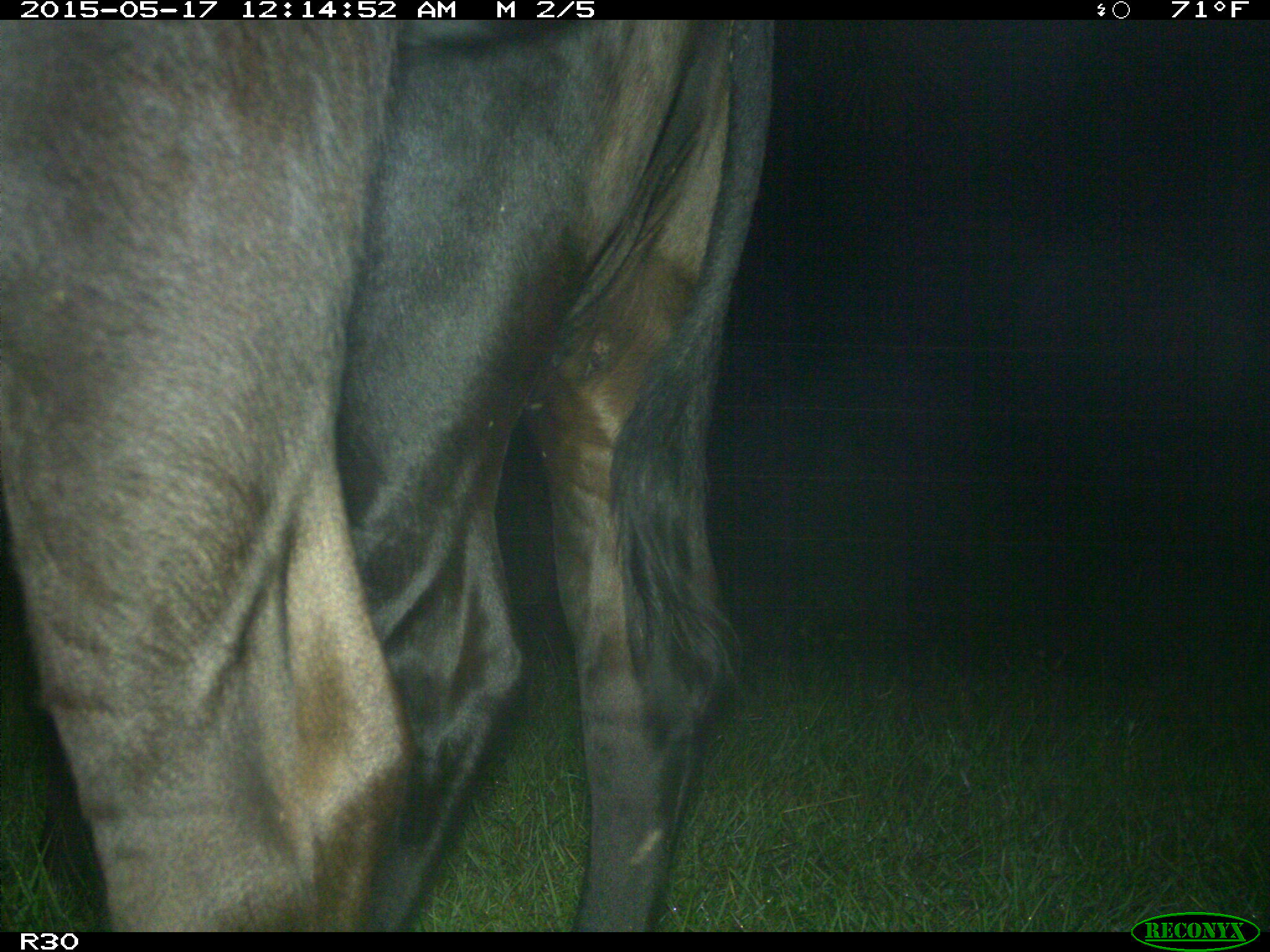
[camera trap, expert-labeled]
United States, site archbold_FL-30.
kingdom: Animalia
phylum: Chordata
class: Mammalia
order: Artiodactyla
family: Bovidae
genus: Bos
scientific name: Bos taurus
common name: domestic cow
Bos taurus (domestic cow).